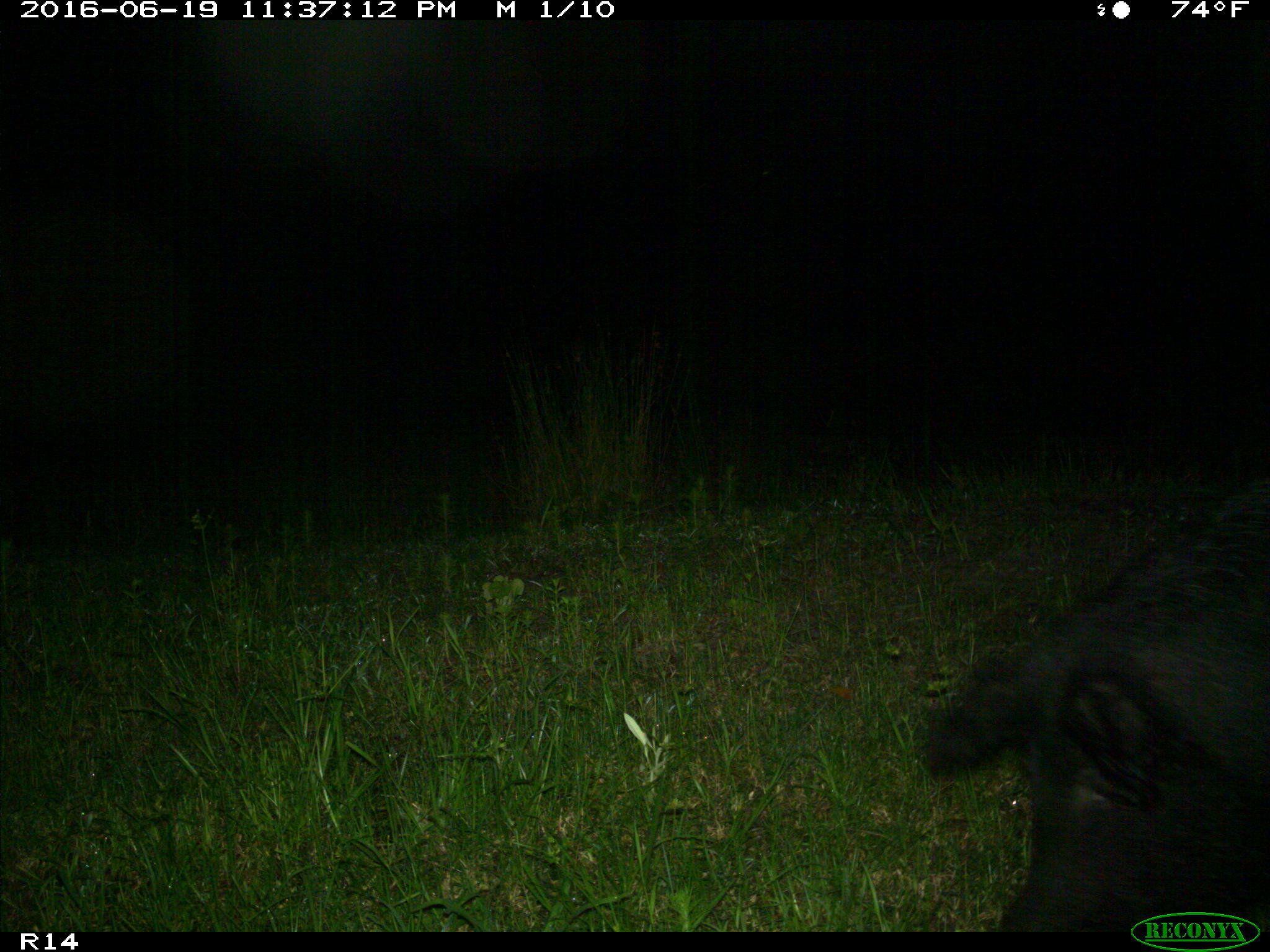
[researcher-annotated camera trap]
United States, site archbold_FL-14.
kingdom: Animalia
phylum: Chordata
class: Mammalia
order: Artiodactyla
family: Suidae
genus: Sus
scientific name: Sus scrofa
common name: wild boar